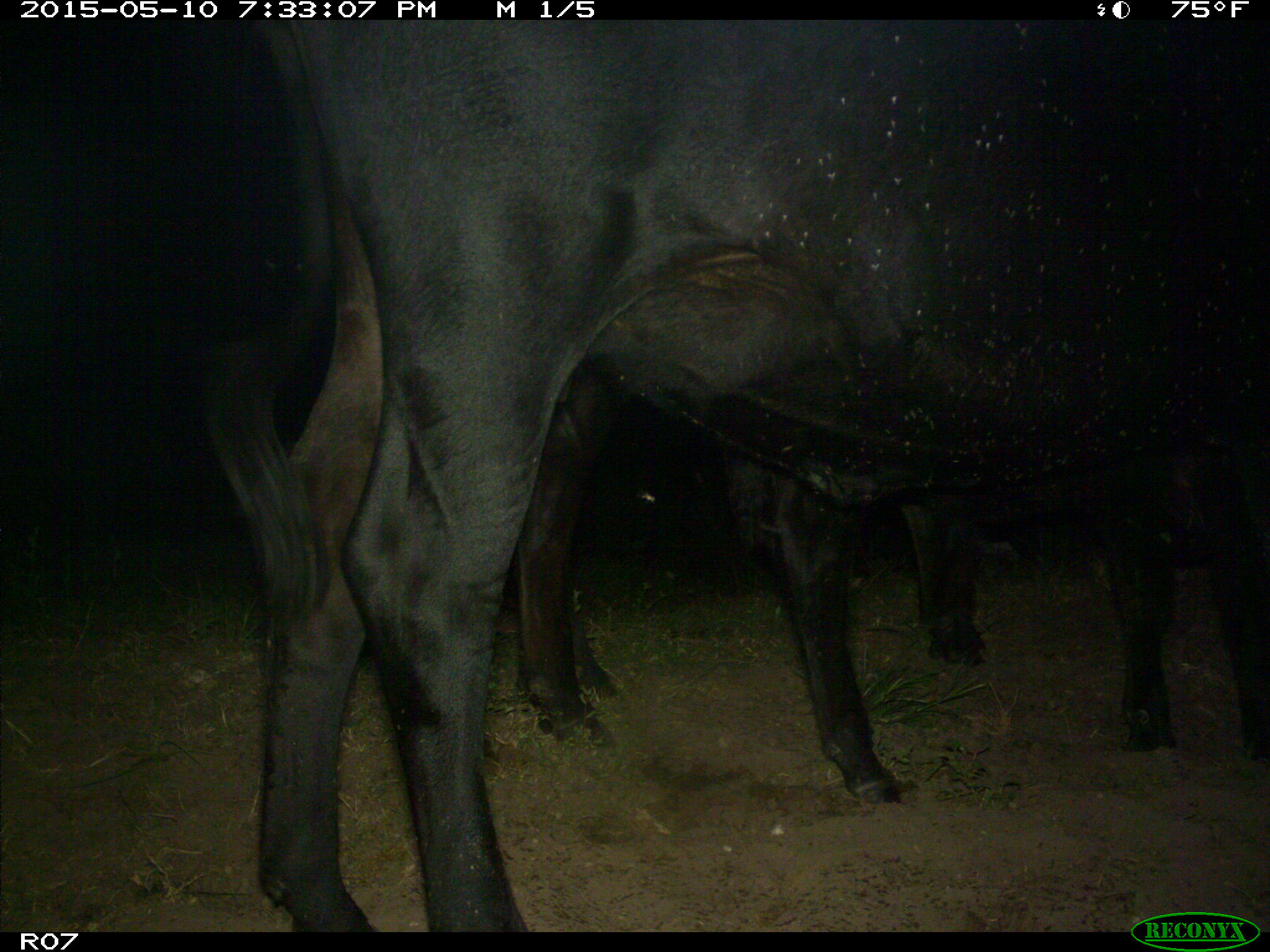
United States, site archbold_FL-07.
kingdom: Animalia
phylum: Chordata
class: Mammalia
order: Artiodactyla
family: Bovidae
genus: Bos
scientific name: Bos taurus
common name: domestic cow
Bos taurus (domestic cow).